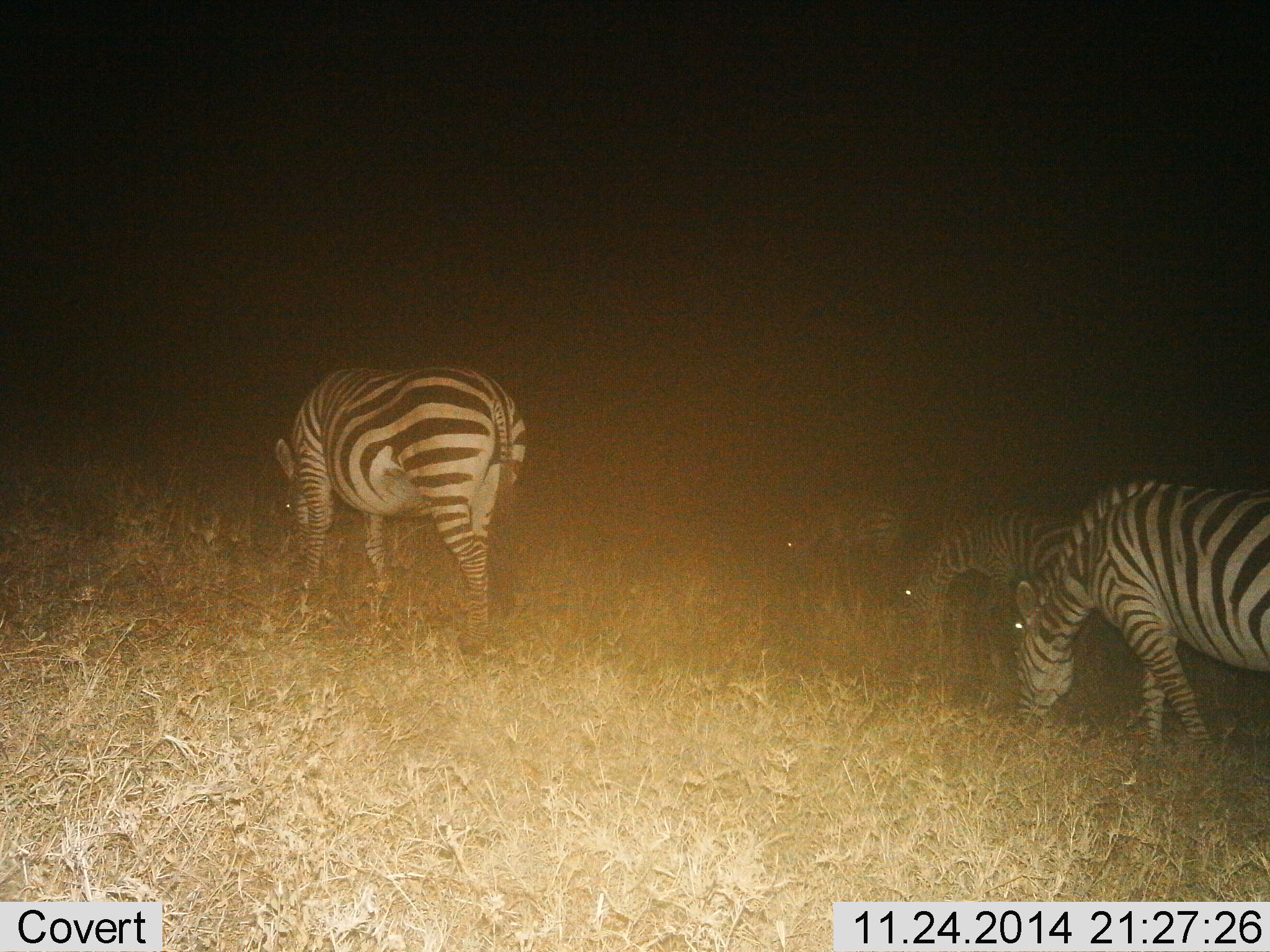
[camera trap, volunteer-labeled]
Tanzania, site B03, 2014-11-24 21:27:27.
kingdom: Animalia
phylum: Chordata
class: Mammalia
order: Perissodactyla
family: Equidae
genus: Equus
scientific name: Equus quagga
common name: plains zebra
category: zebra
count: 4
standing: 10%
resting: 0%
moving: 20%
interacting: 0%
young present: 0%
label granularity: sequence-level